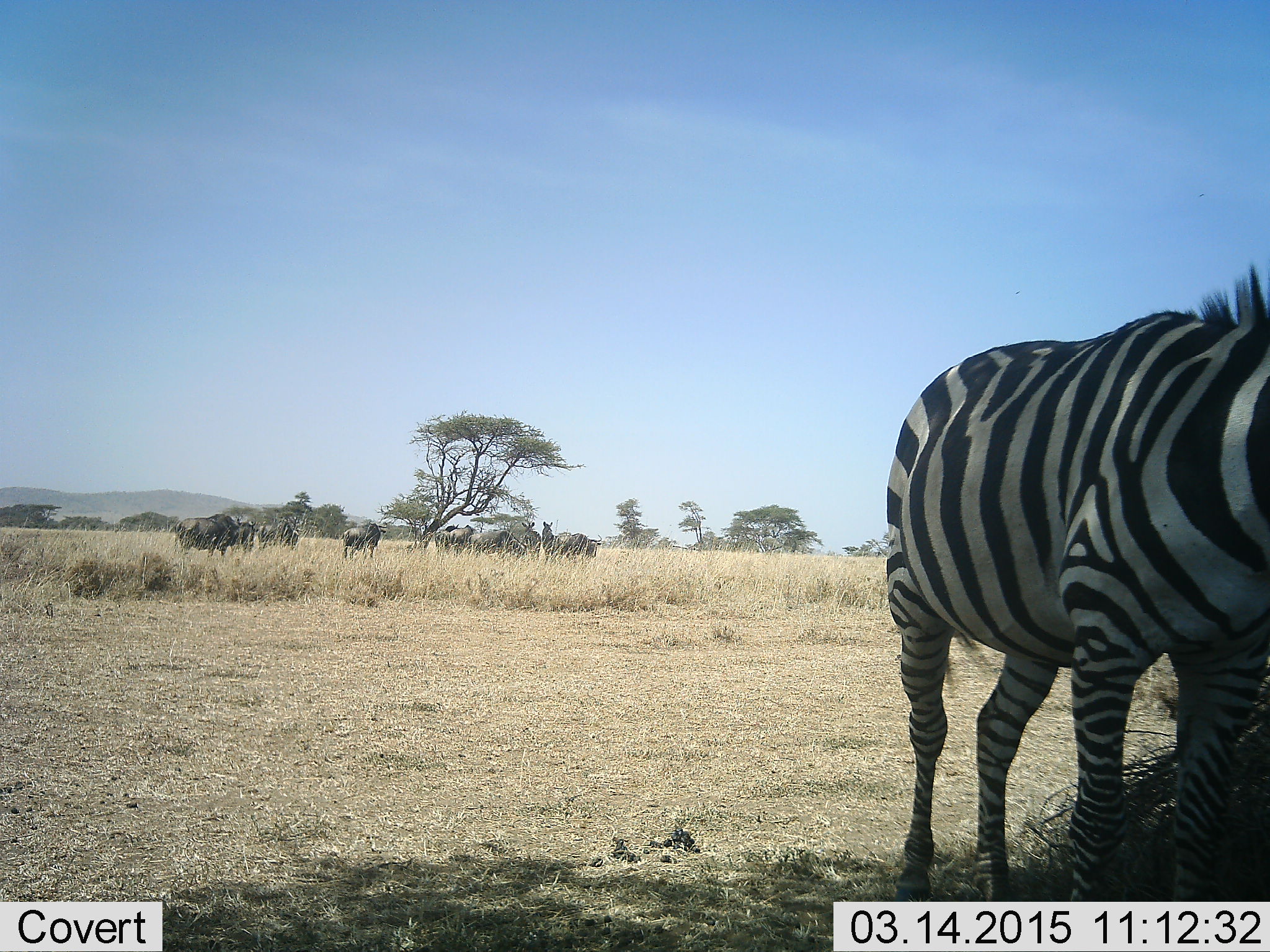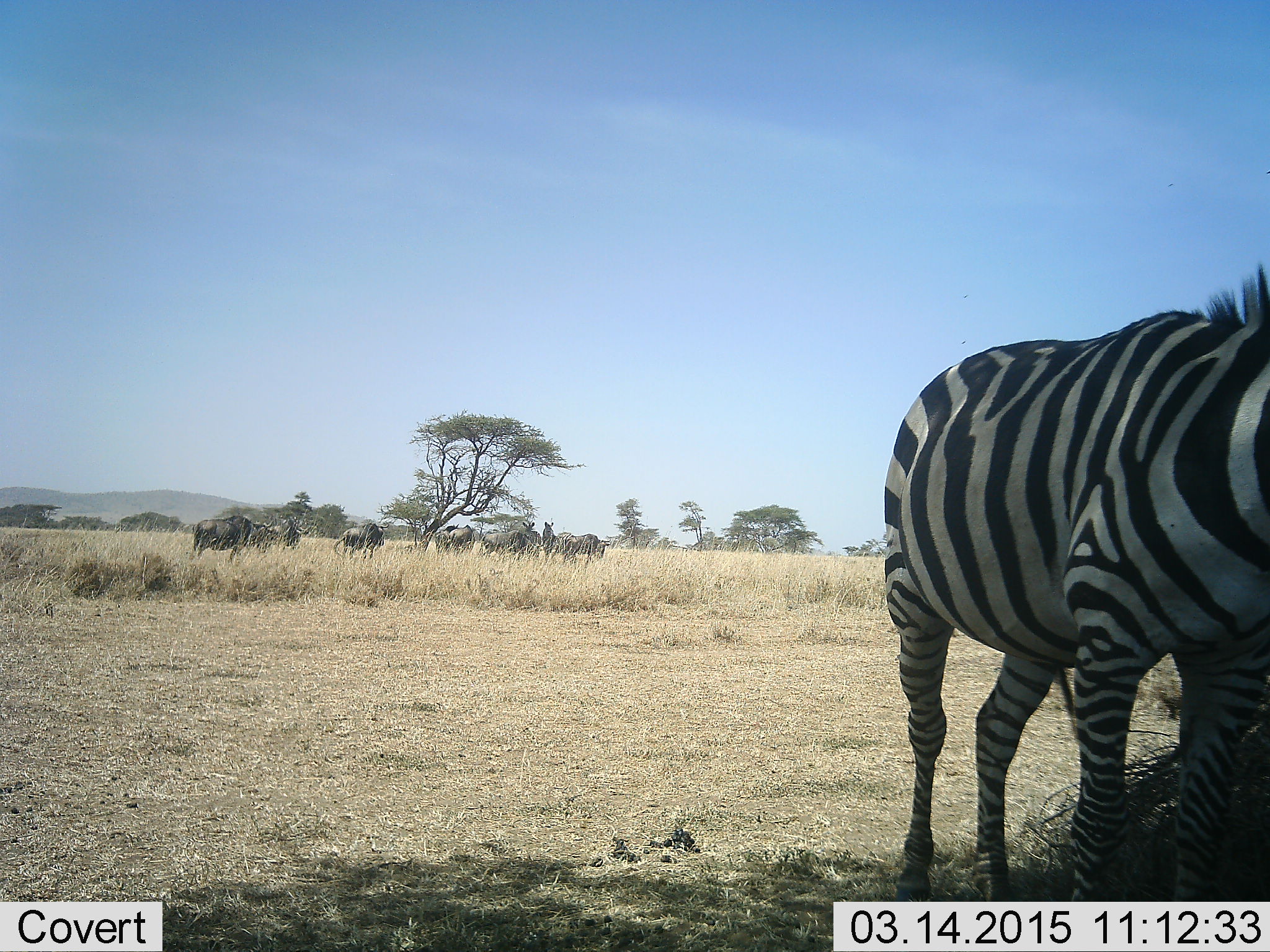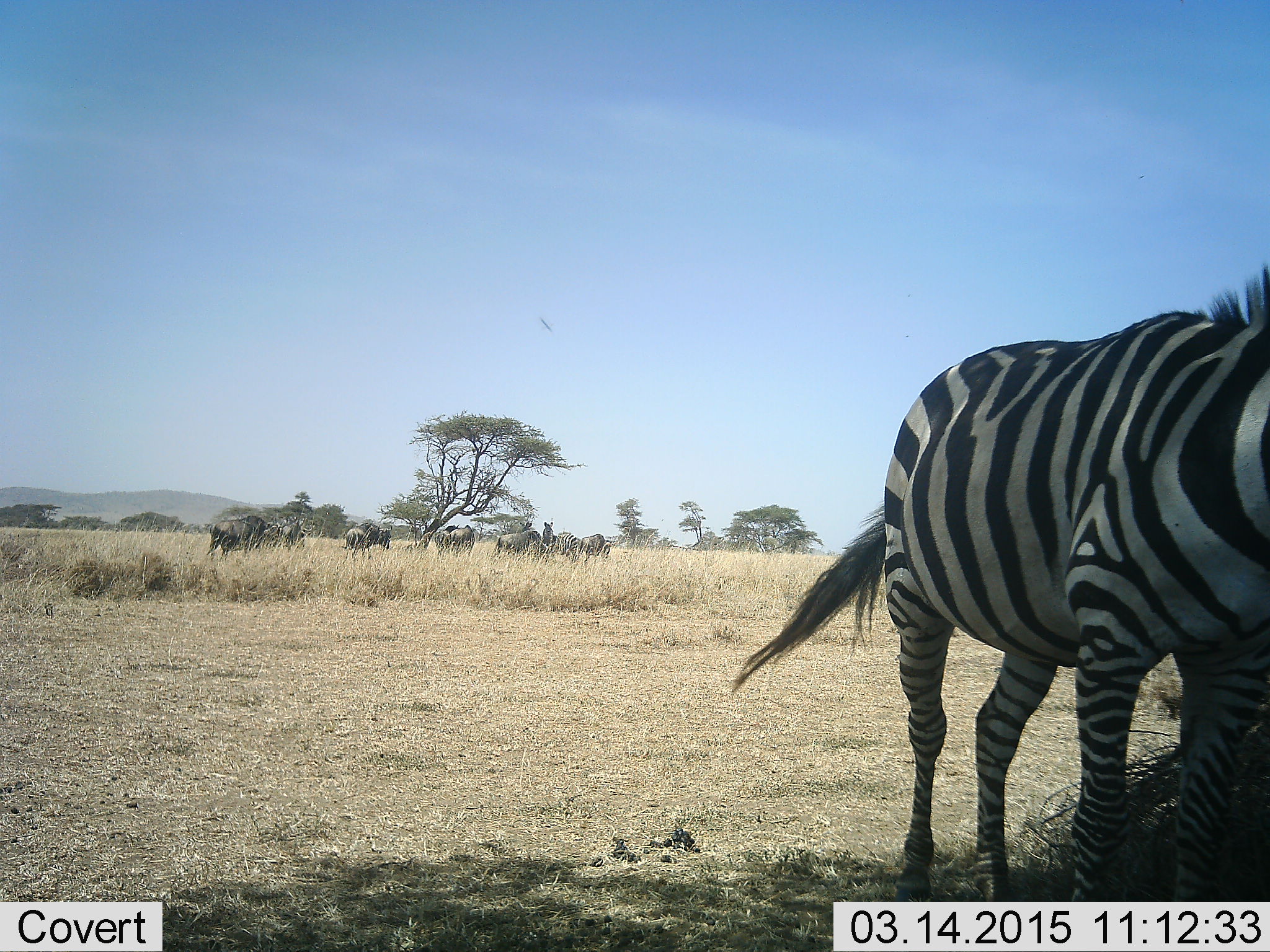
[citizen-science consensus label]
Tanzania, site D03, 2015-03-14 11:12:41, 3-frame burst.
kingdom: Animalia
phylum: Chordata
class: Mammalia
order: Artiodactyla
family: Bovidae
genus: Connochaetes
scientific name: Connochaetes taurinus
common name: blue wildebeest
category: wildebeest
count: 10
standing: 82%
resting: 0%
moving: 45%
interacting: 0%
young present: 0%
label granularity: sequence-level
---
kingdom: Animalia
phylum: Chordata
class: Mammalia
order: Perissodactyla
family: Equidae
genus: Equus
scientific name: Equus quagga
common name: plains zebra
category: zebra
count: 1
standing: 86%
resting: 0%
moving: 14%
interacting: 0%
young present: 0%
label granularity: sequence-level